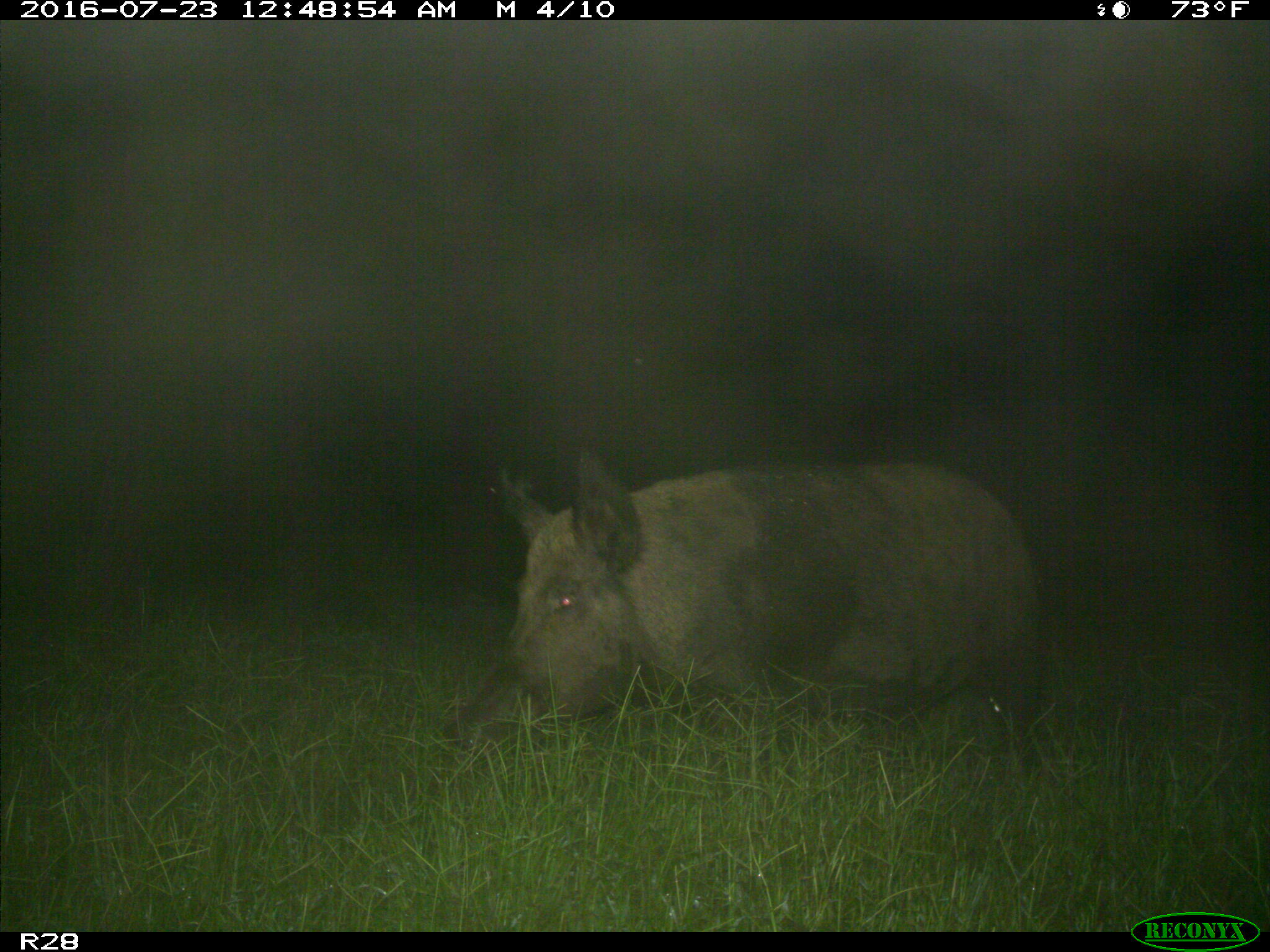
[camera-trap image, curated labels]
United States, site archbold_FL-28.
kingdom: Animalia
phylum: Chordata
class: Mammalia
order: Artiodactyla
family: Suidae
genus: Sus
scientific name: Sus scrofa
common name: wild boar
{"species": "Sus scrofa (wild boar)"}